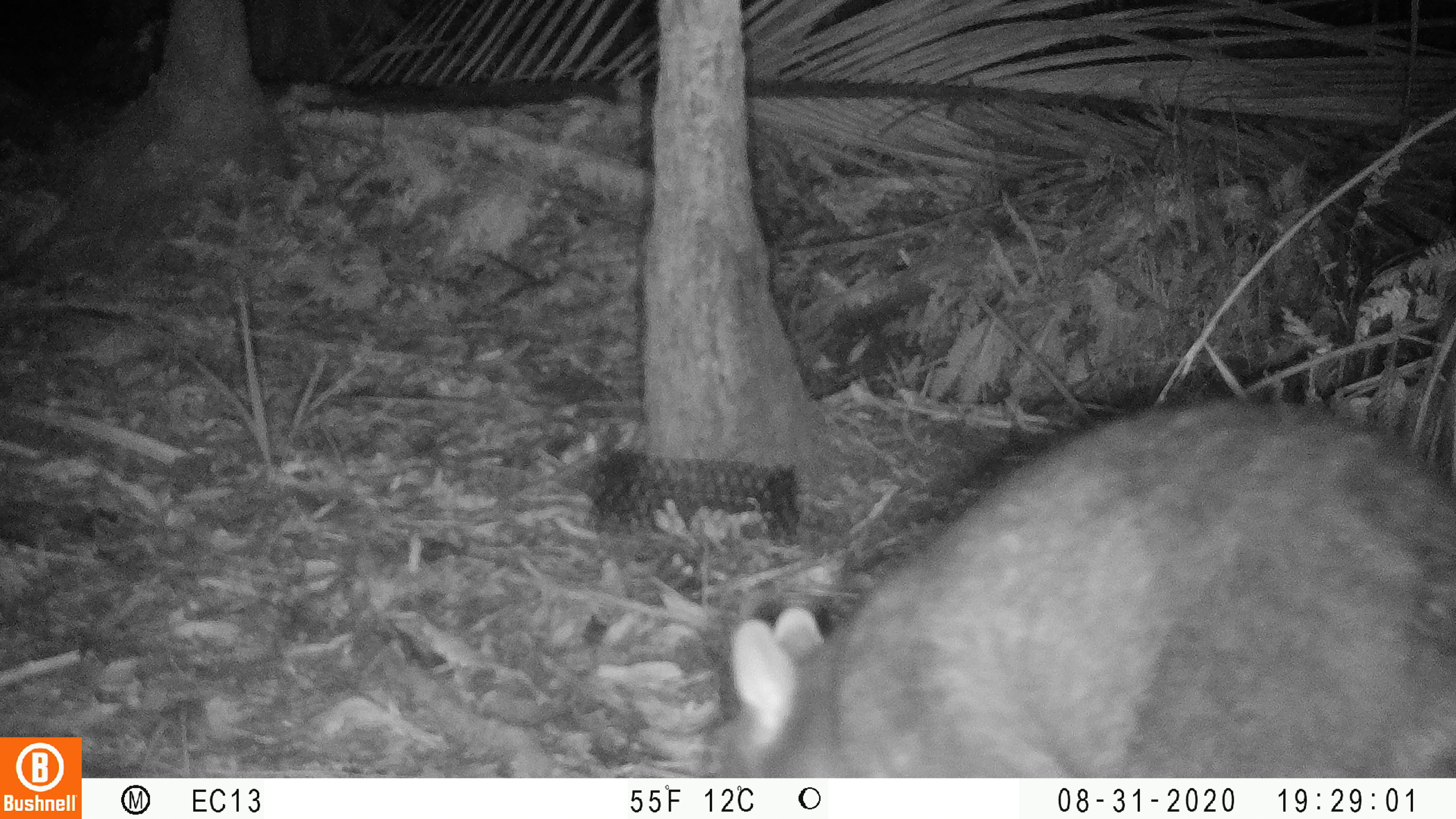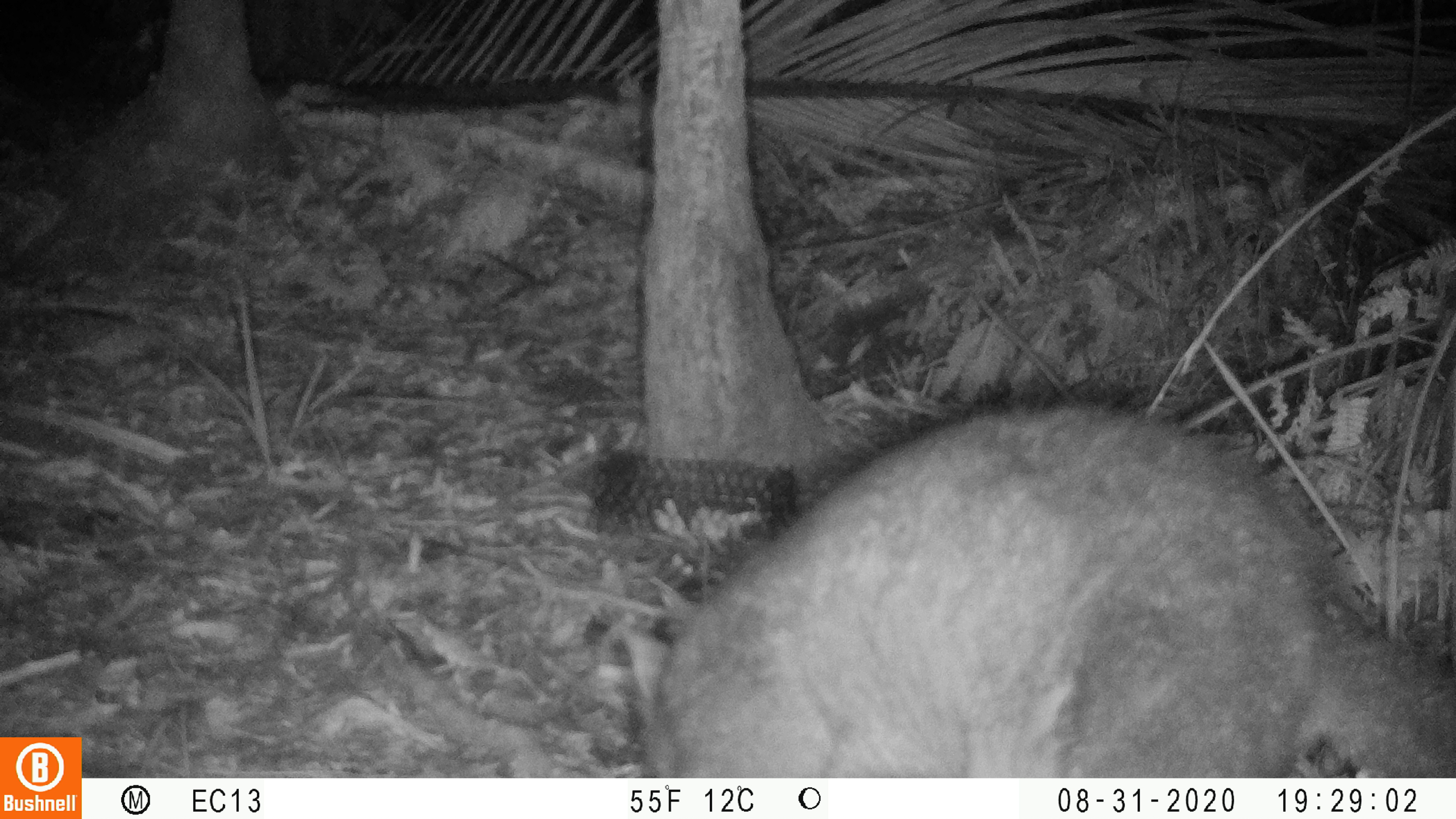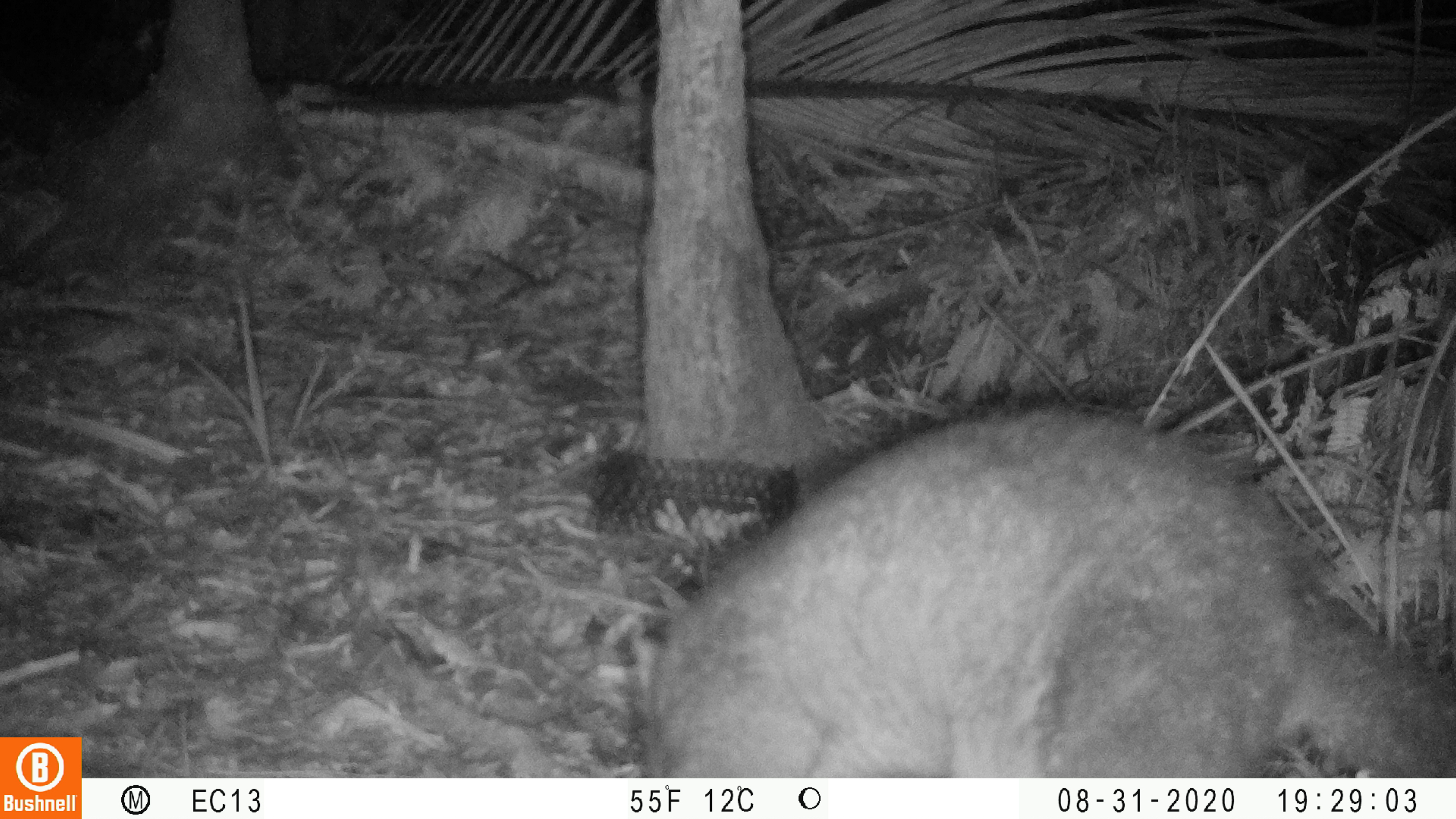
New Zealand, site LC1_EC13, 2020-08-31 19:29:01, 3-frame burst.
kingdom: Animalia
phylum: Chordata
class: Mammalia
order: Diprotodontia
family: Phalangeridae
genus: Trichosurus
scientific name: Trichosurus vulpecula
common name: common brushtail possum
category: possum